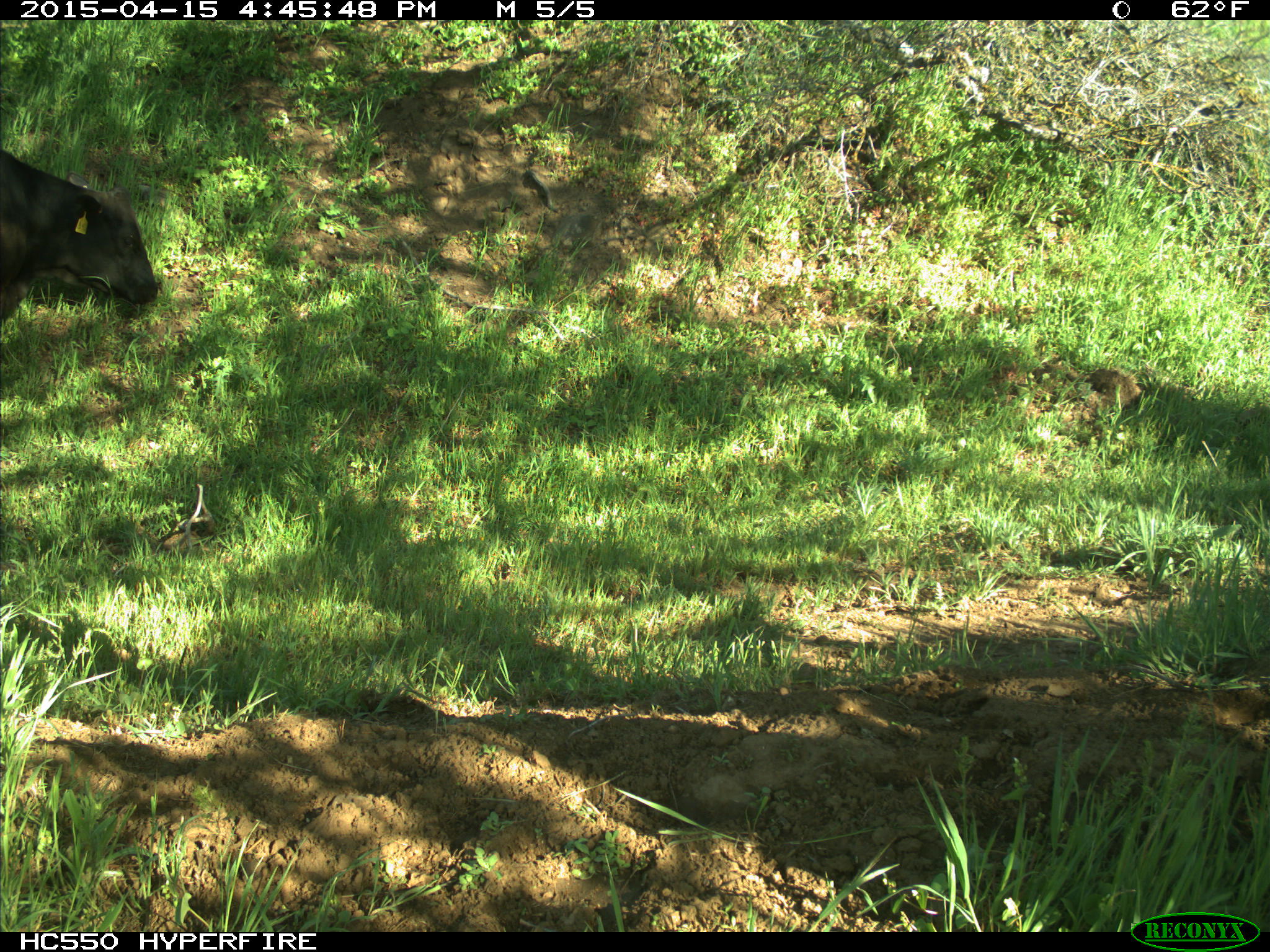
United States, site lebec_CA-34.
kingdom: Animalia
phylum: Chordata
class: Mammalia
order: Artiodactyla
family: Bovidae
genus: Bos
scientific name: Bos taurus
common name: domestic cow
Bos taurus (domestic cow).